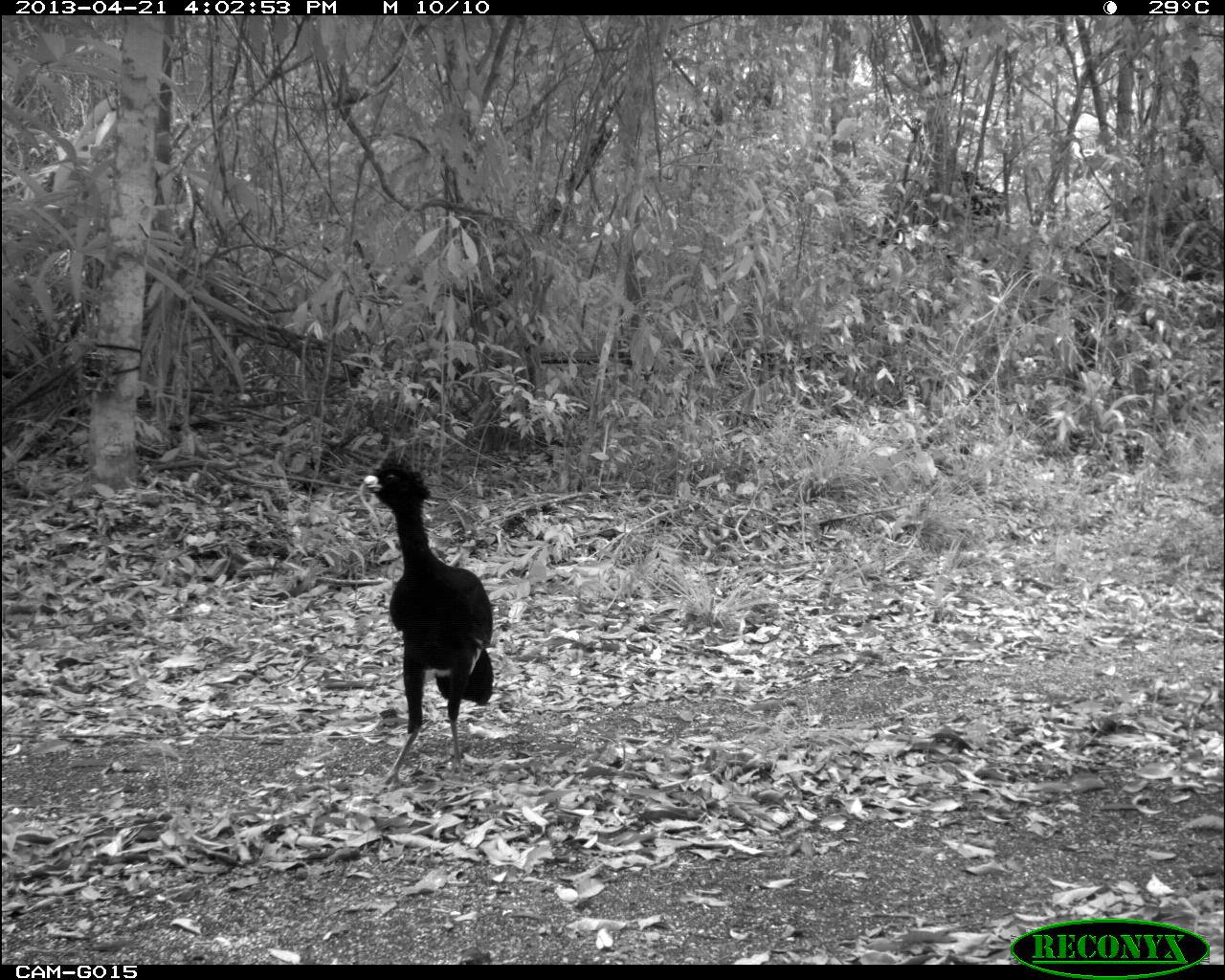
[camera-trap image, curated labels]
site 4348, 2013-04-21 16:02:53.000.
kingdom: Animalia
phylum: Chordata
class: Aves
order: Galliformes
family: Cracidae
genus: Crax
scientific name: Crax rubra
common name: great curassow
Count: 1.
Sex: male.